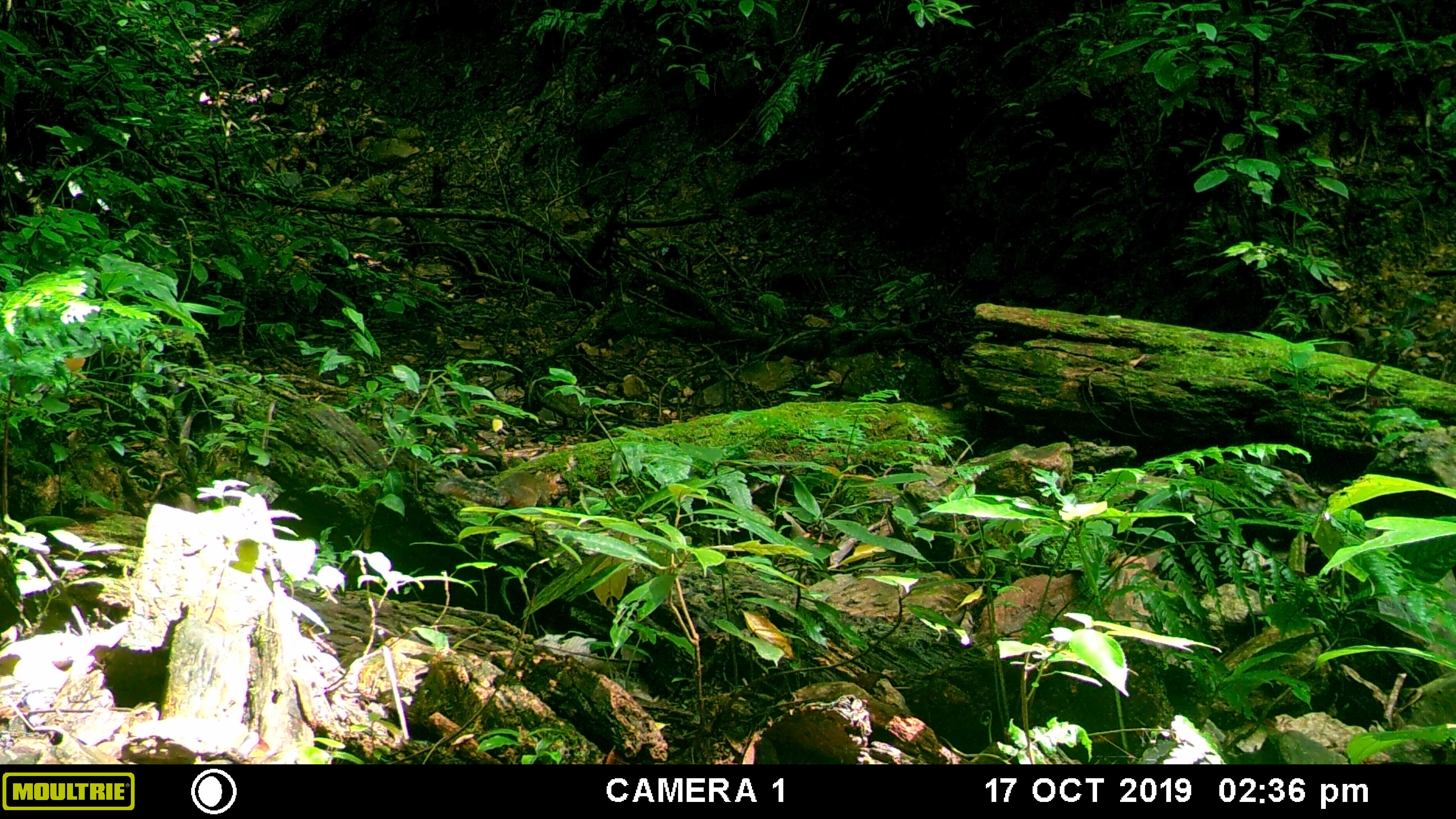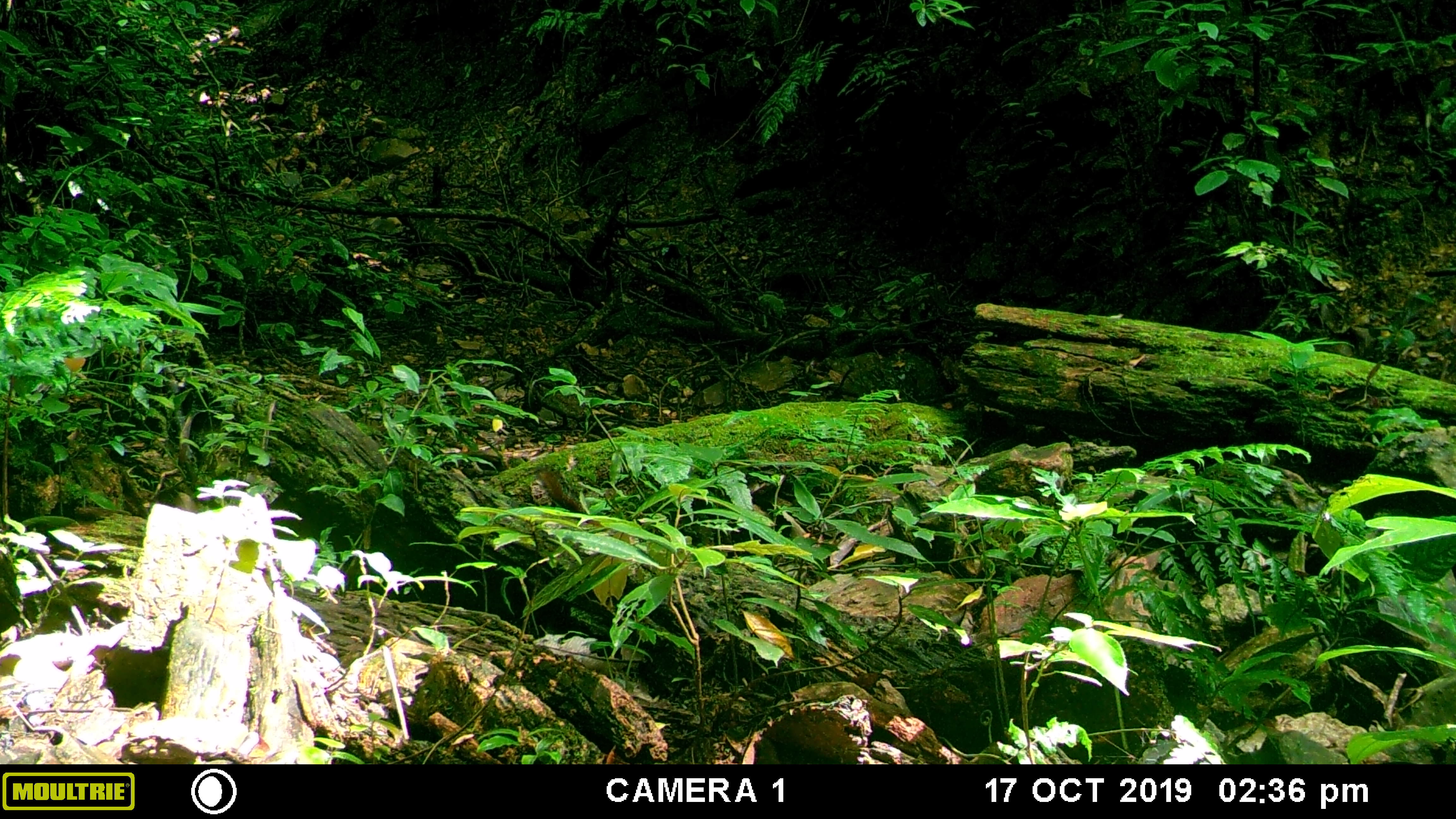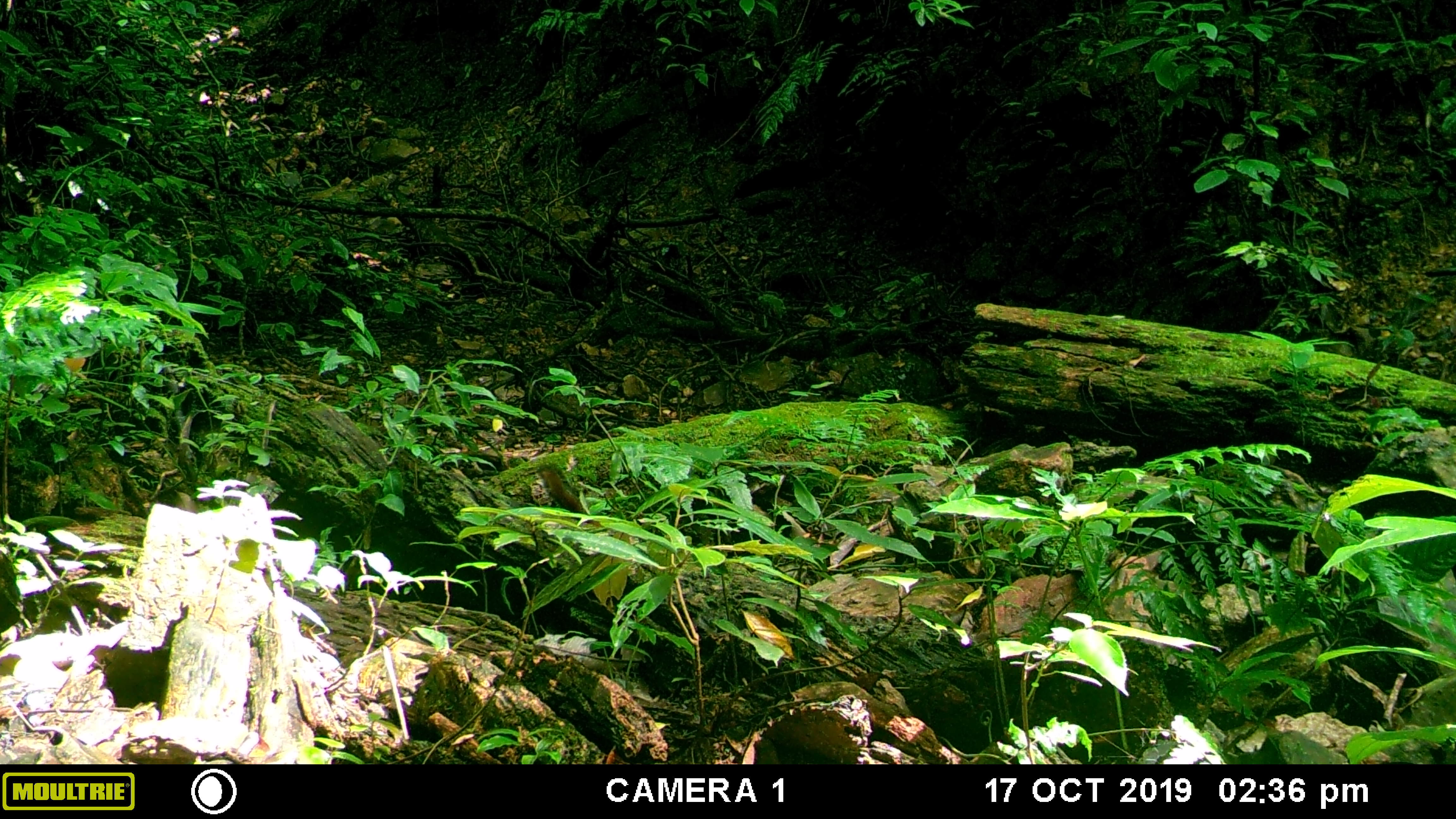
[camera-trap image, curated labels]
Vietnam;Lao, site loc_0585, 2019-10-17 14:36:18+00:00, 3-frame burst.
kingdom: Animalia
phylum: Chordata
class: Mammalia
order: Rodentia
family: Sciuridae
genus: Dremomys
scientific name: Dremomys rufigenis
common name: red-cheeked squirrel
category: red cheeked squirrel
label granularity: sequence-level